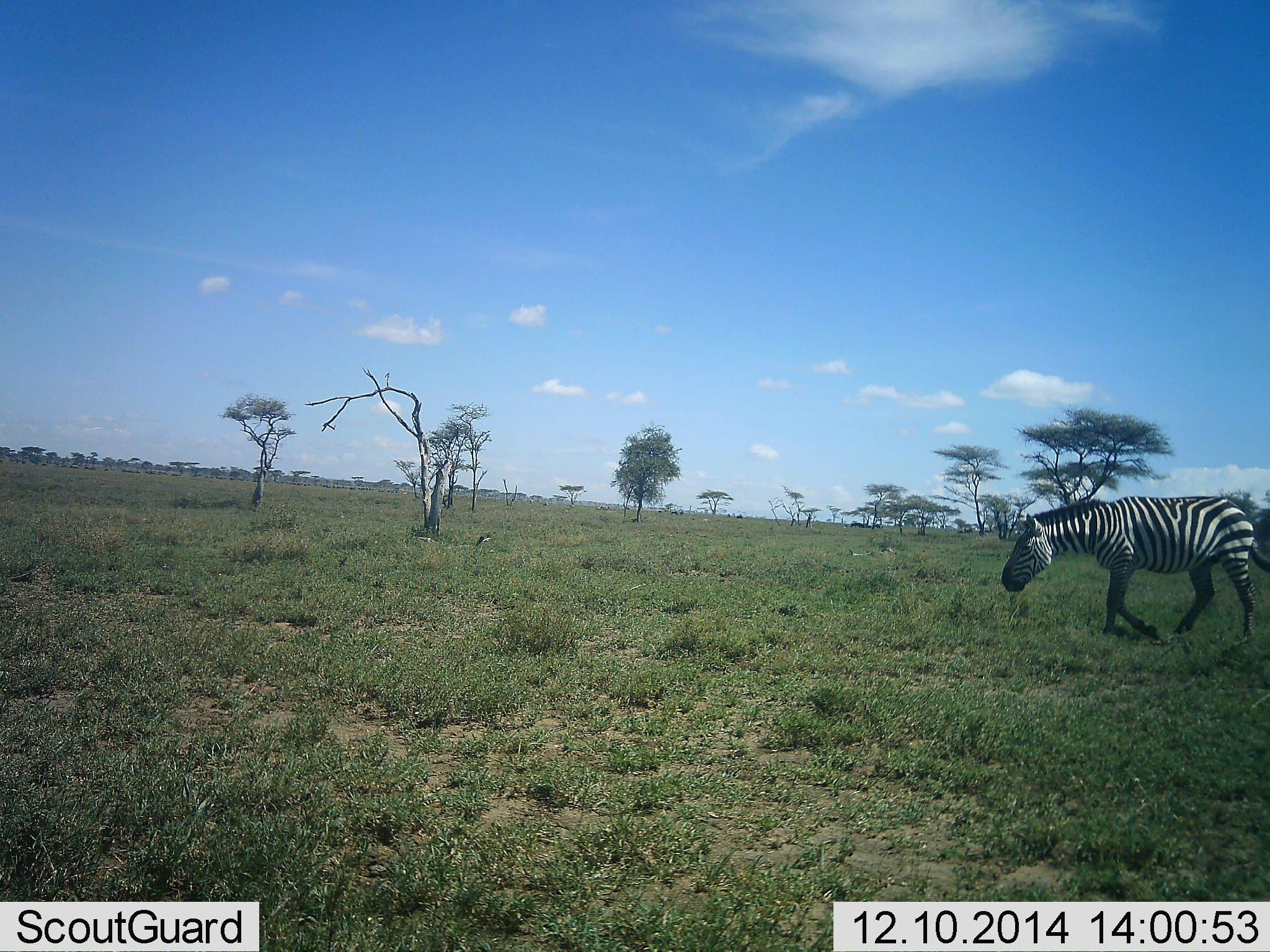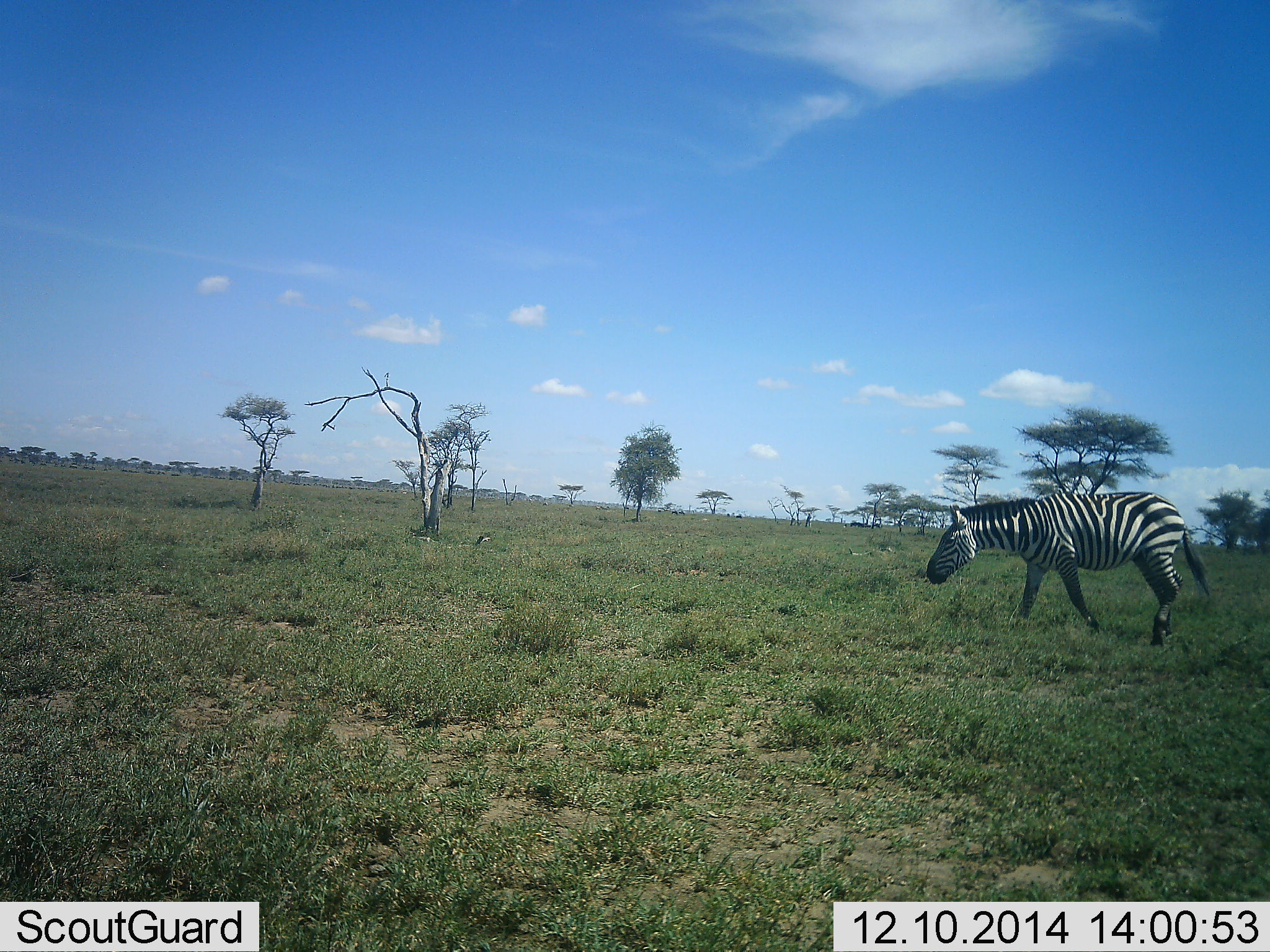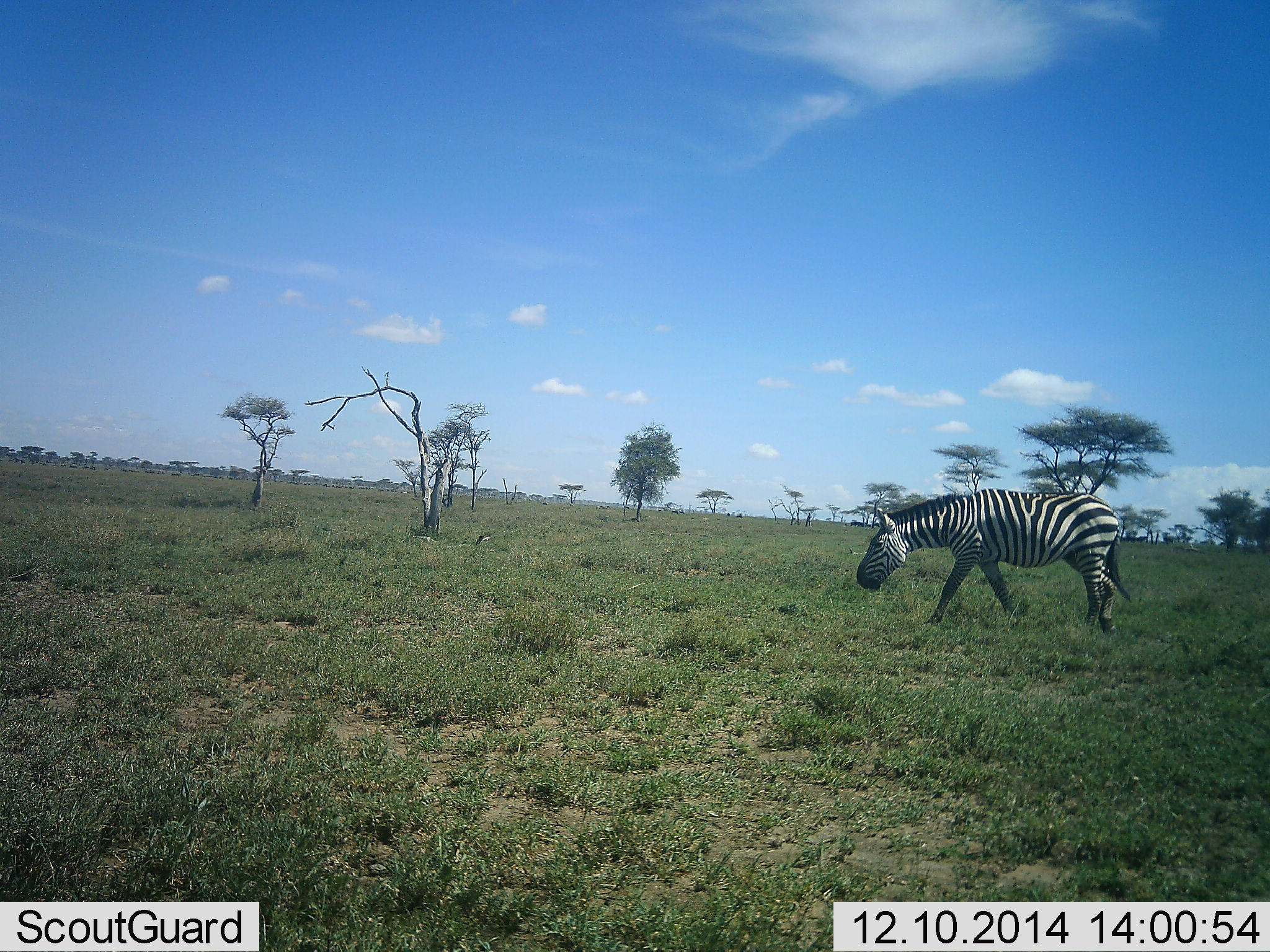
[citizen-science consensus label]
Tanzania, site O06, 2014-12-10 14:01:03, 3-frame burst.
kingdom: Animalia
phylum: Chordata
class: Mammalia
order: Perissodactyla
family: Equidae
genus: Equus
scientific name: Equus quagga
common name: plains zebra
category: zebra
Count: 1.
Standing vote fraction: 0%.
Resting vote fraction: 0%.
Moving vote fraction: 100%.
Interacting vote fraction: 0%.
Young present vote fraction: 0%.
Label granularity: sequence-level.